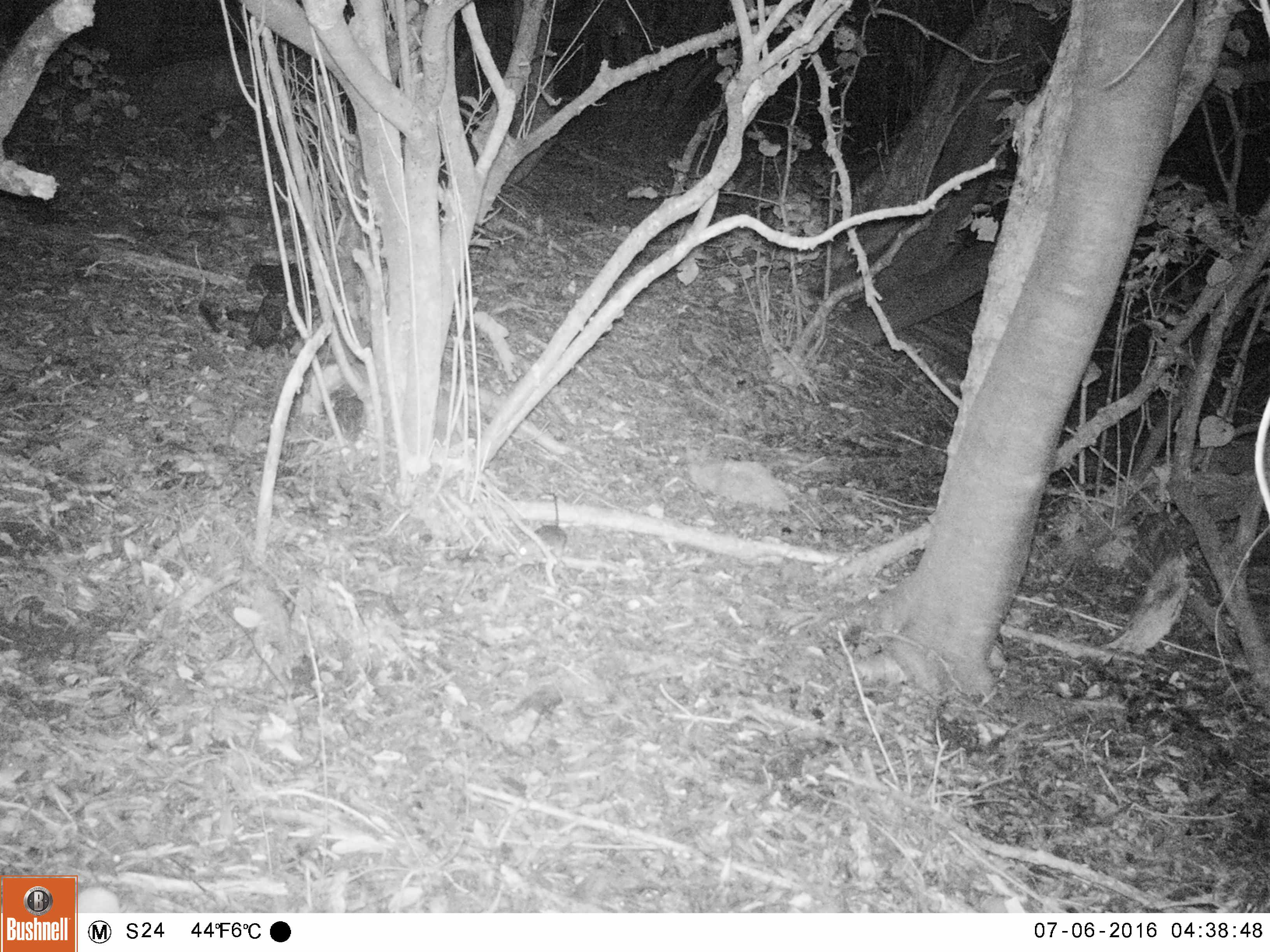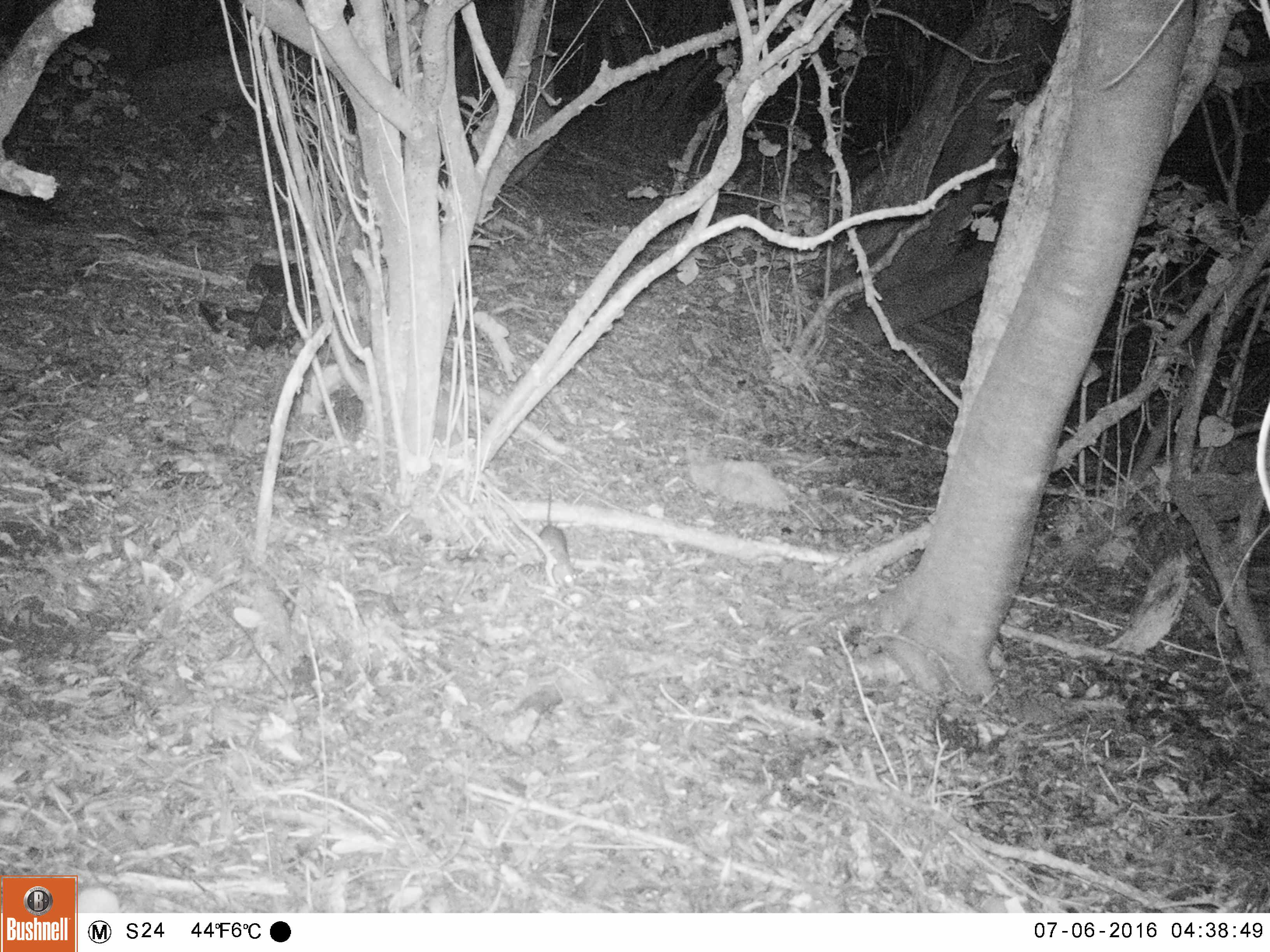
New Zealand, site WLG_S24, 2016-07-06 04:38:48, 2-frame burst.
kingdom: Animalia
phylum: Chordata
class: Mammalia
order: Rodentia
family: Muridae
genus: Rattus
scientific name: Rattus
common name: rat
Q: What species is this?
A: Rat (Rattus).